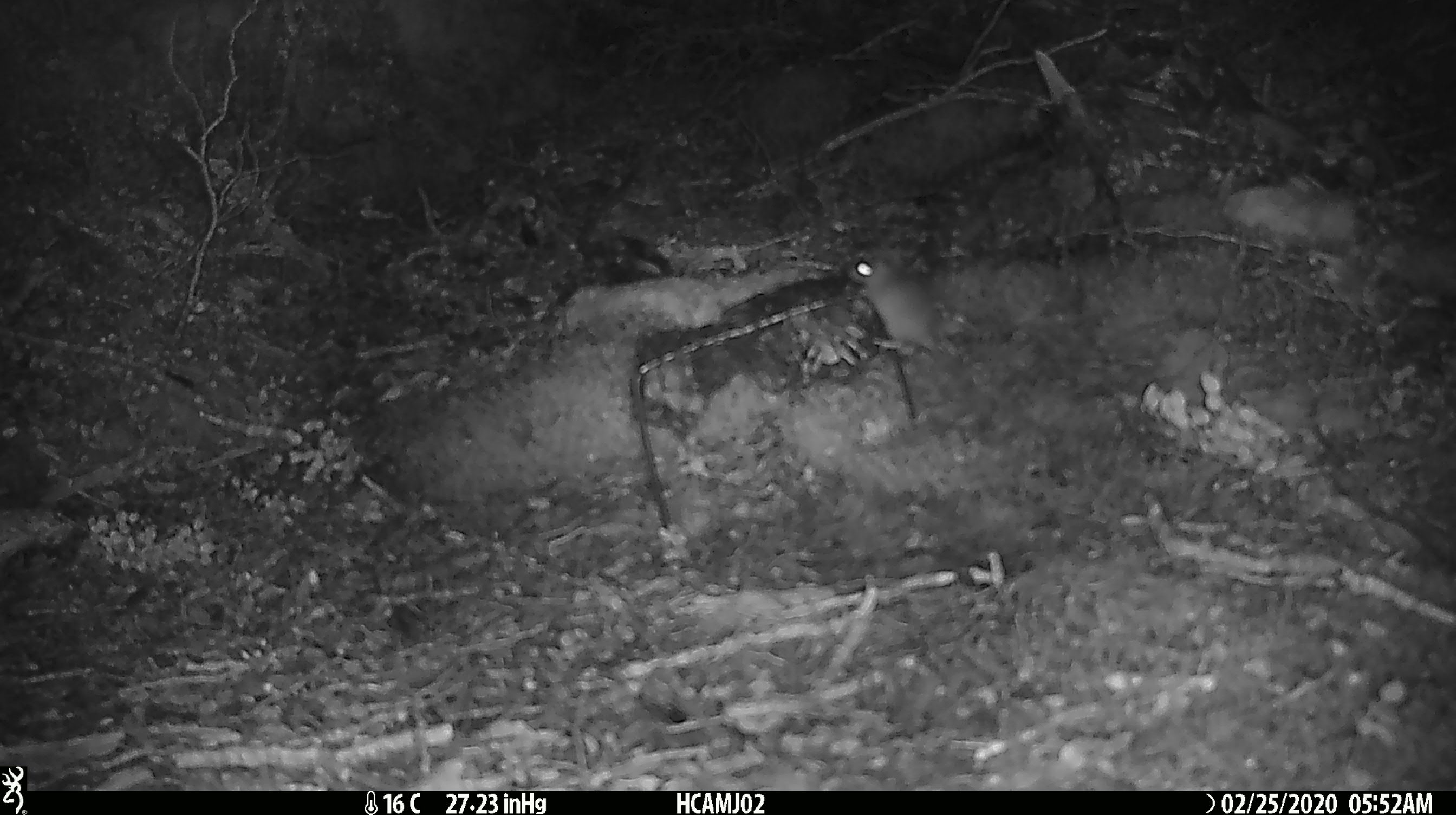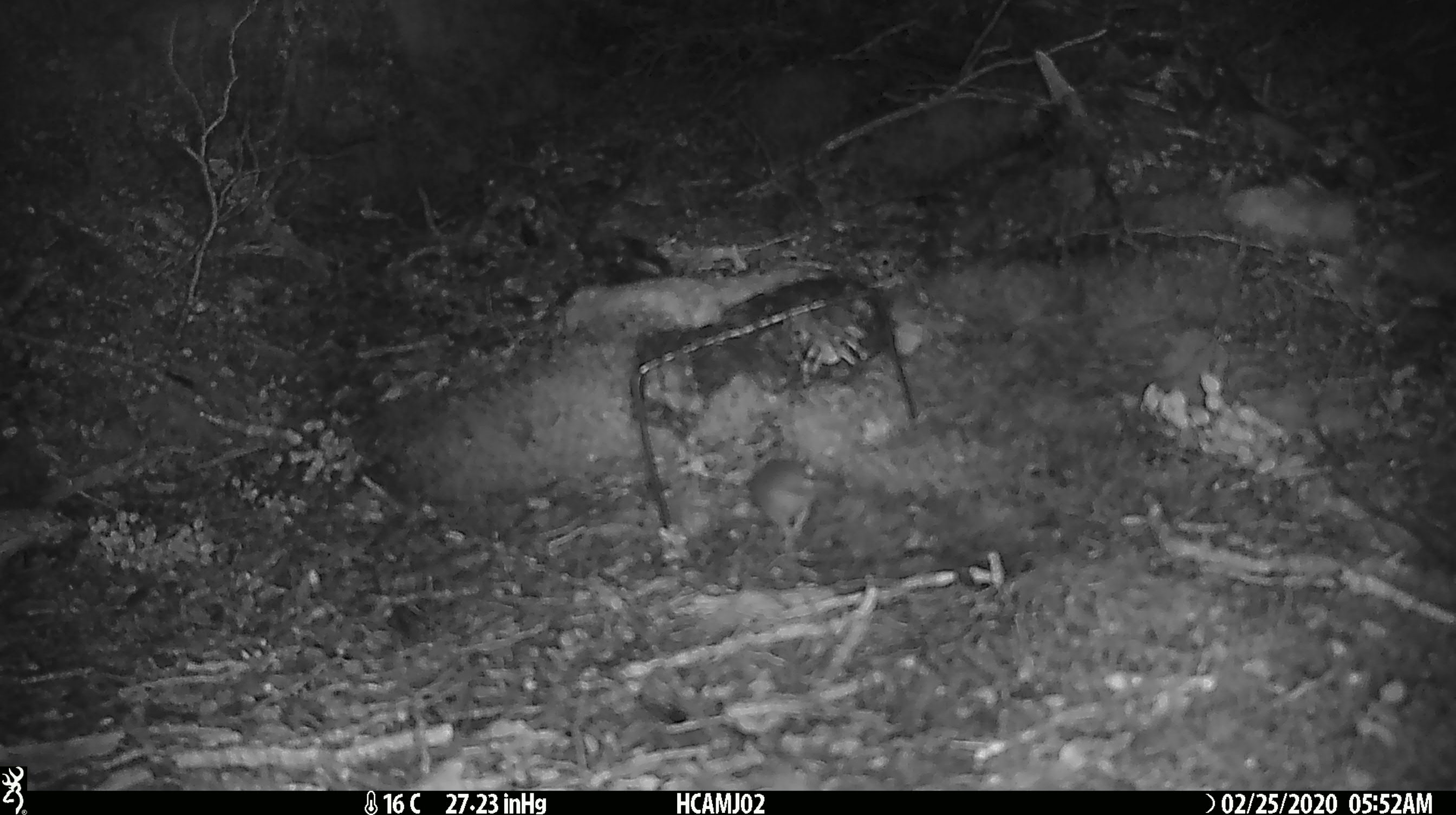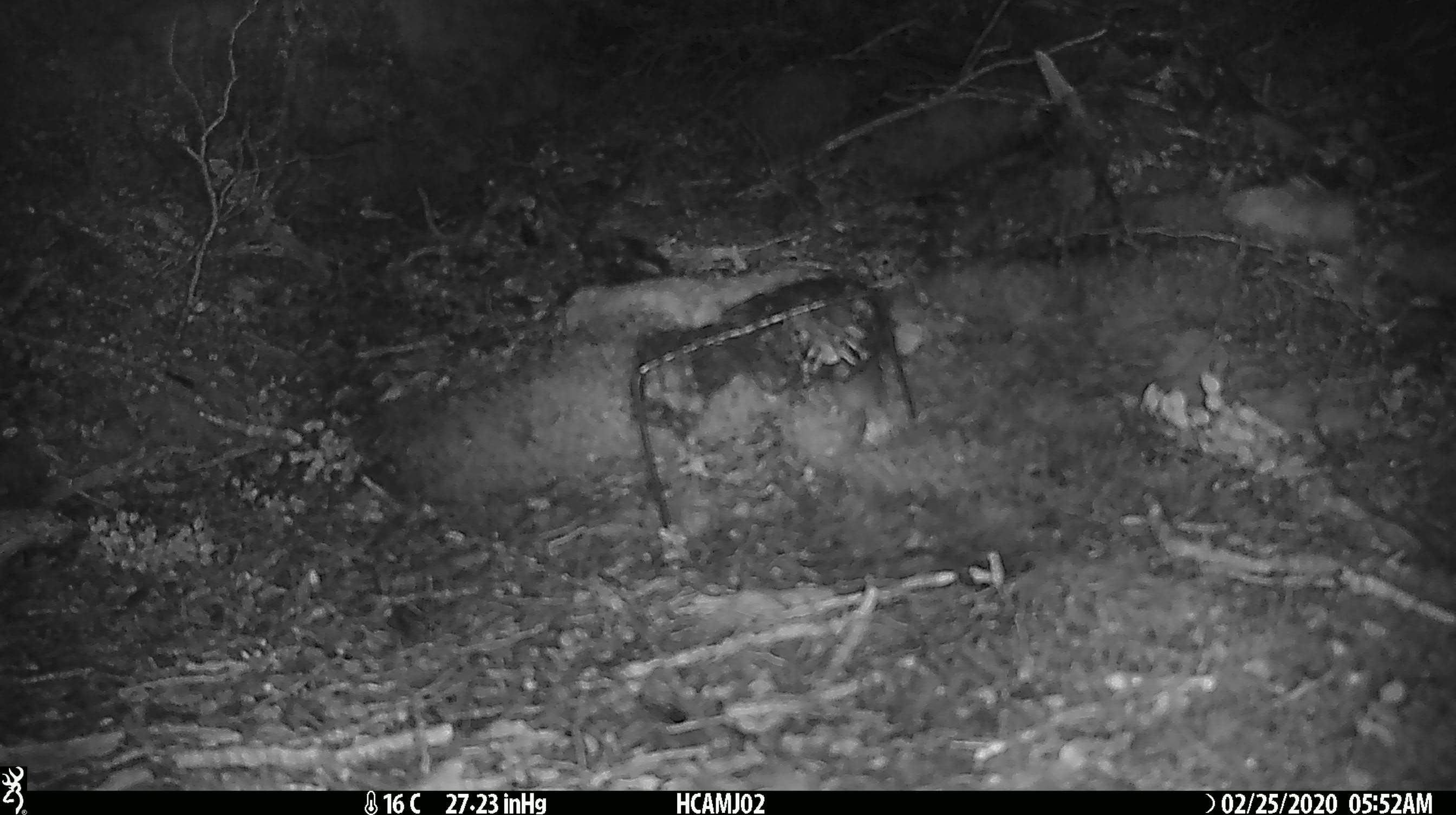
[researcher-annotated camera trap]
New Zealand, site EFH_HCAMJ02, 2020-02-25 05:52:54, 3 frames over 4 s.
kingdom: Animalia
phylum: Chordata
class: Mammalia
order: Rodentia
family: Muridae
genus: Mus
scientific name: Mus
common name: mouse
Mouse (Mus).